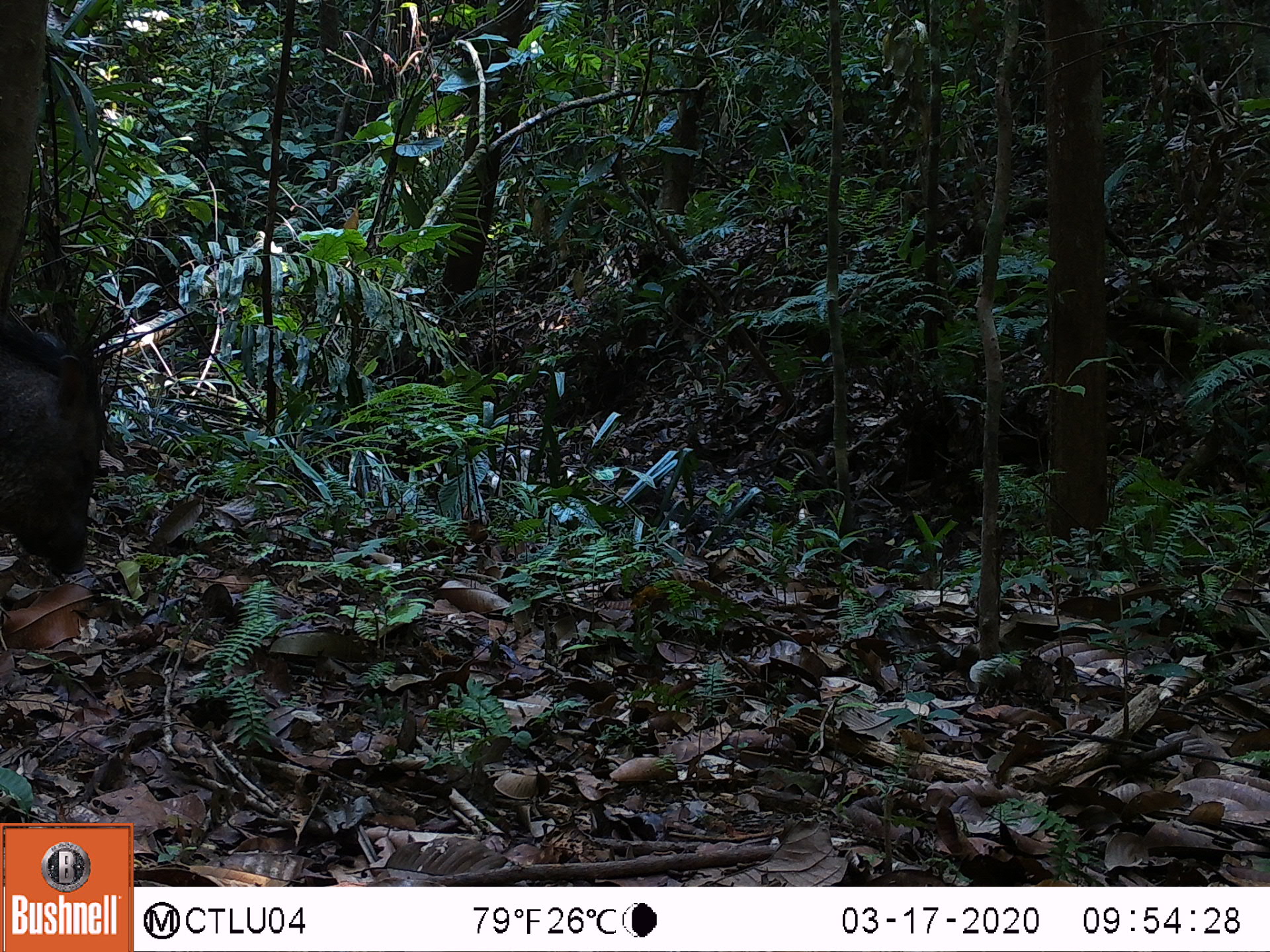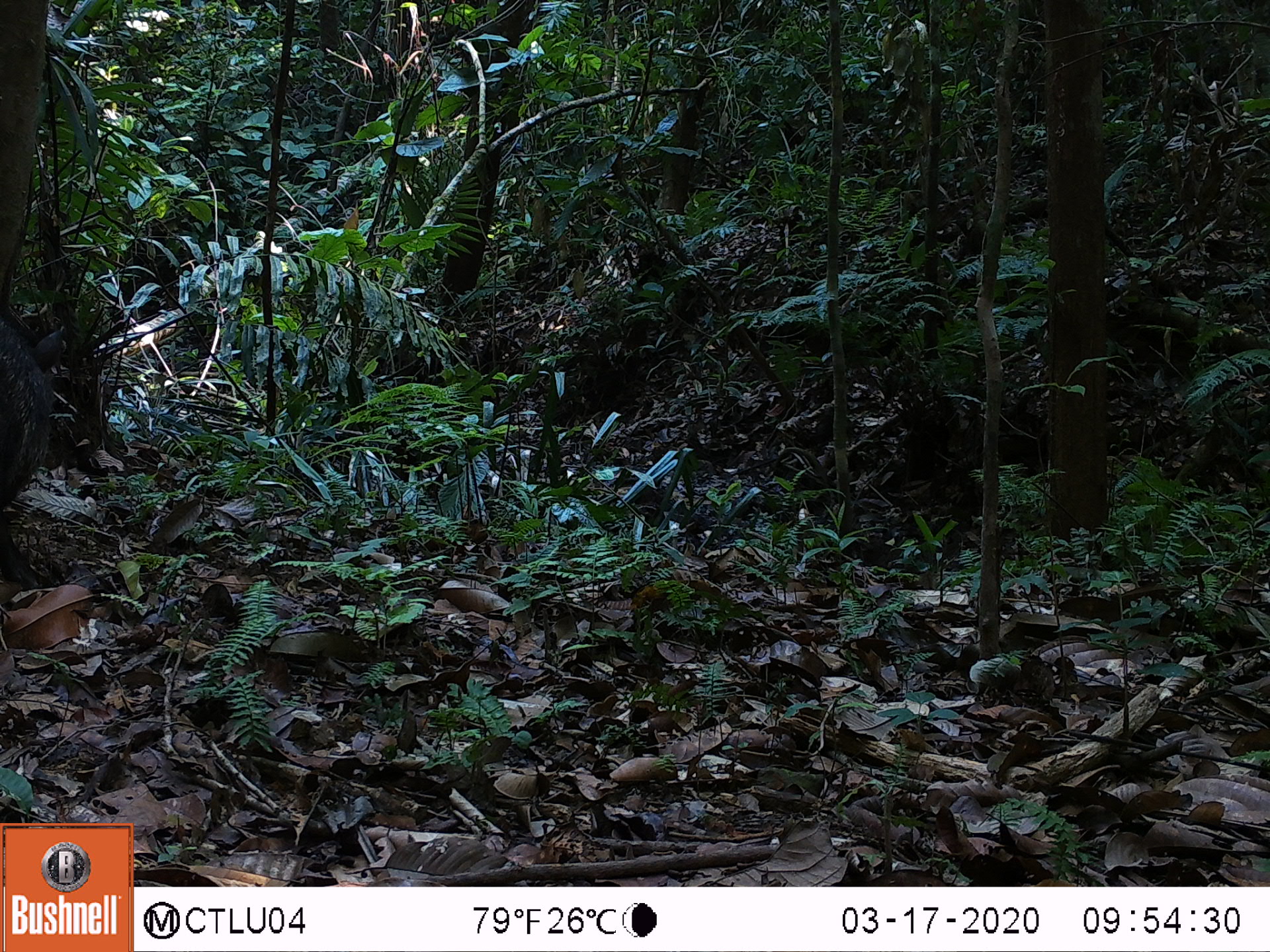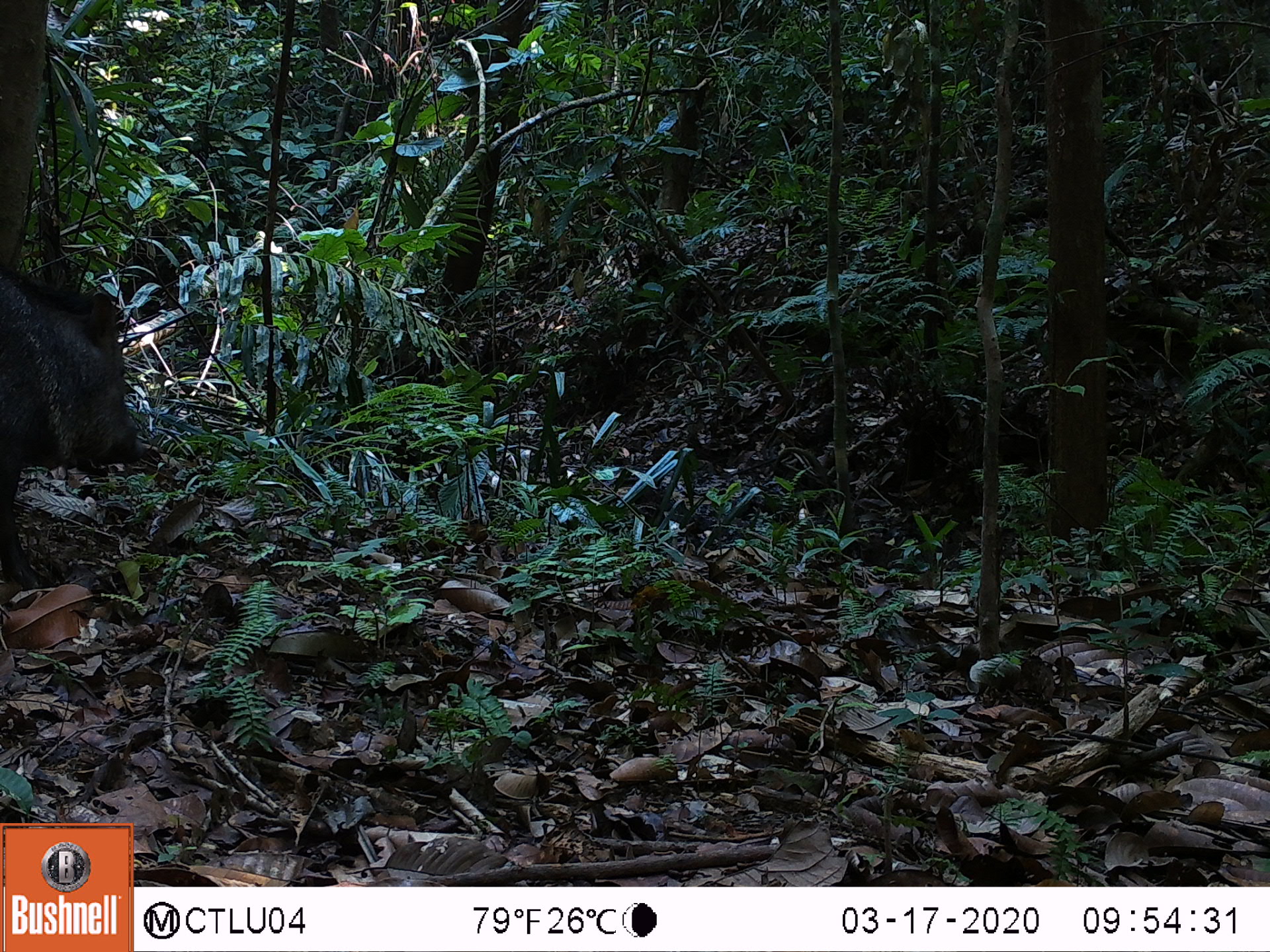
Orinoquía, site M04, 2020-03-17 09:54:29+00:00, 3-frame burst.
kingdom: Animalia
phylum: Chordata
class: Mammalia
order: Artiodactyla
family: Tayassuidae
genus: Pecari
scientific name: Pecari tajacu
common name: collared peccary